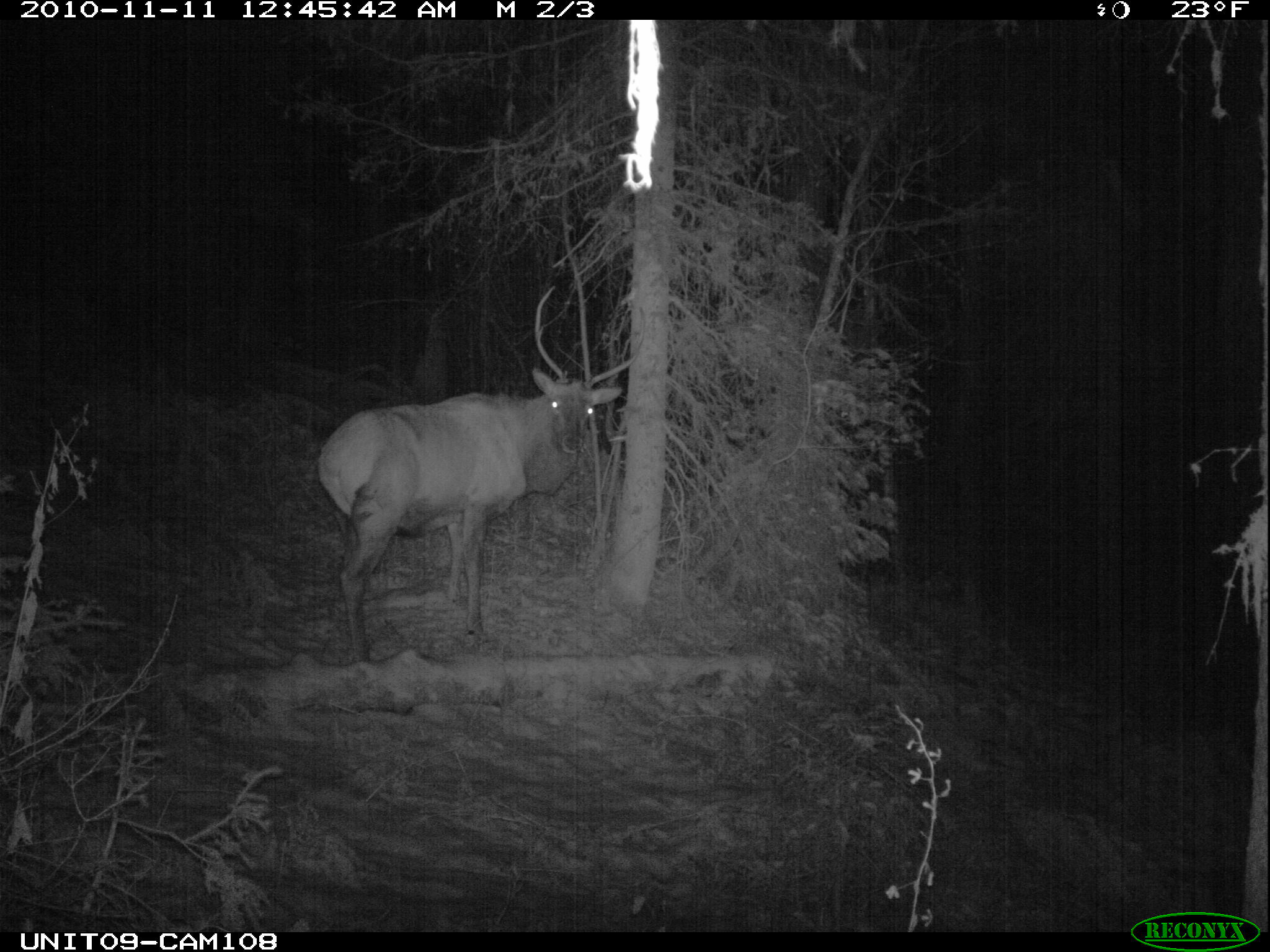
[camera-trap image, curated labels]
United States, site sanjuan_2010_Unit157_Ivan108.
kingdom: Animalia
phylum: Chordata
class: Mammalia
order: Artiodactyla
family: Cervidae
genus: Cervus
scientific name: Cervus elaphus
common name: red deer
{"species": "Cervus elaphus (red deer)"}